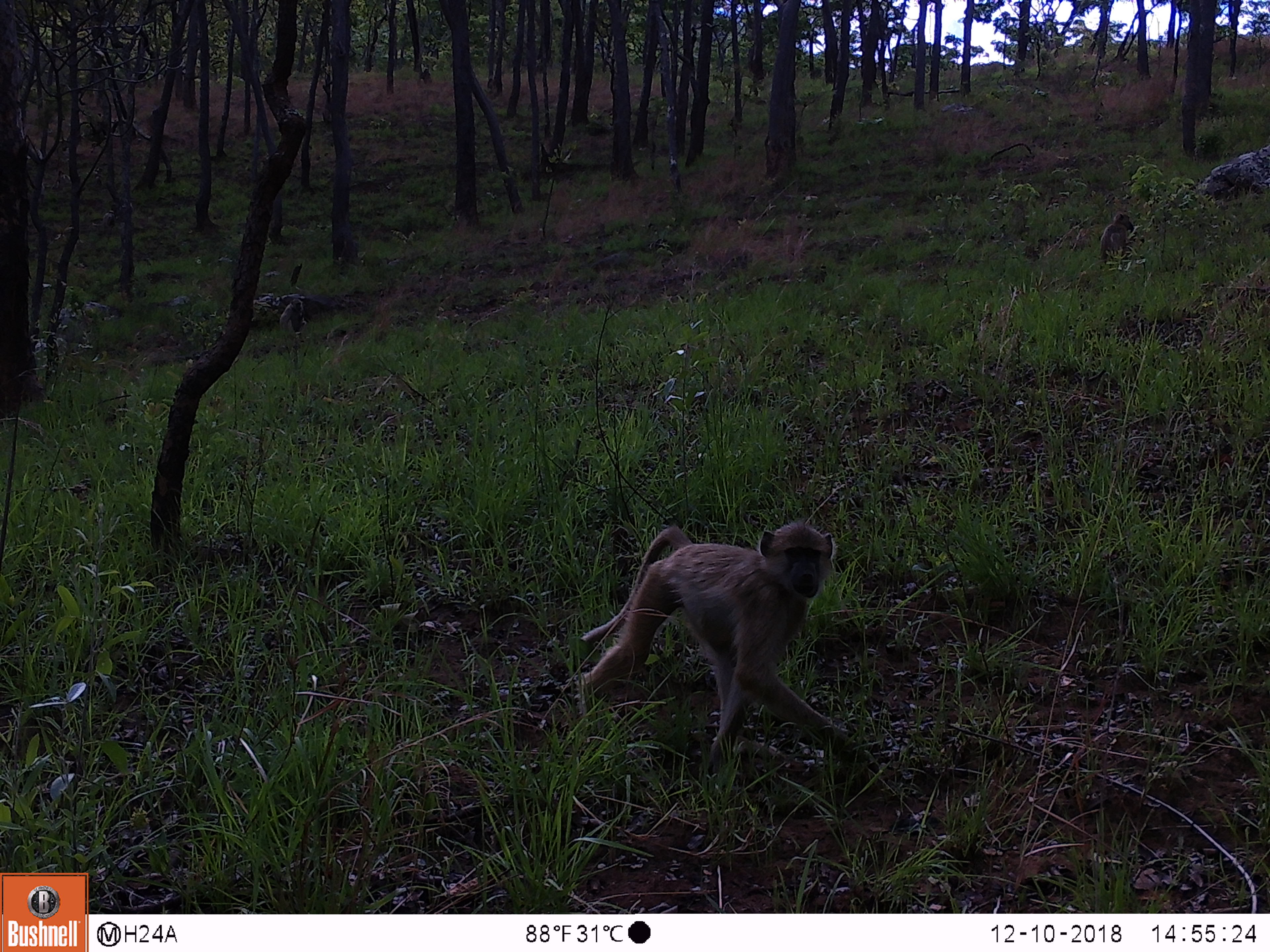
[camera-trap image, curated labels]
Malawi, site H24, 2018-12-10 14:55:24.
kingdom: Animalia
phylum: Chordata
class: Mammalia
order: Primates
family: Cercopithecidae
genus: Papio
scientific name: Papio cynocephalus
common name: yellow baboon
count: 2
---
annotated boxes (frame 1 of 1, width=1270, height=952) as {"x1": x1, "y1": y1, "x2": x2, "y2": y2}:
yellow baboon: {"x1": 572, "y1": 503, "x2": 870, "y2": 776}; {"x1": 1091, "y1": 208, "x2": 1142, "y2": 274}